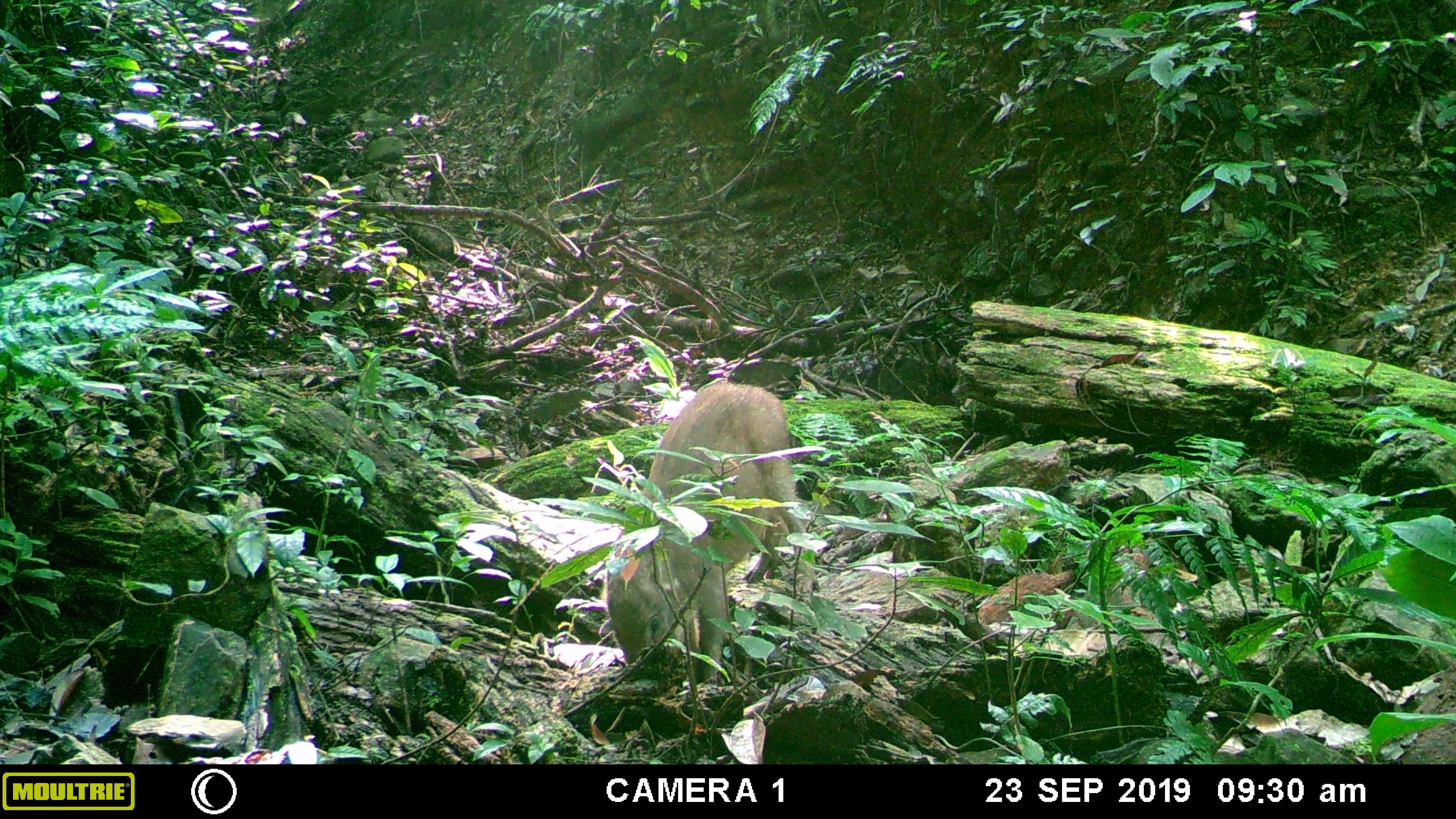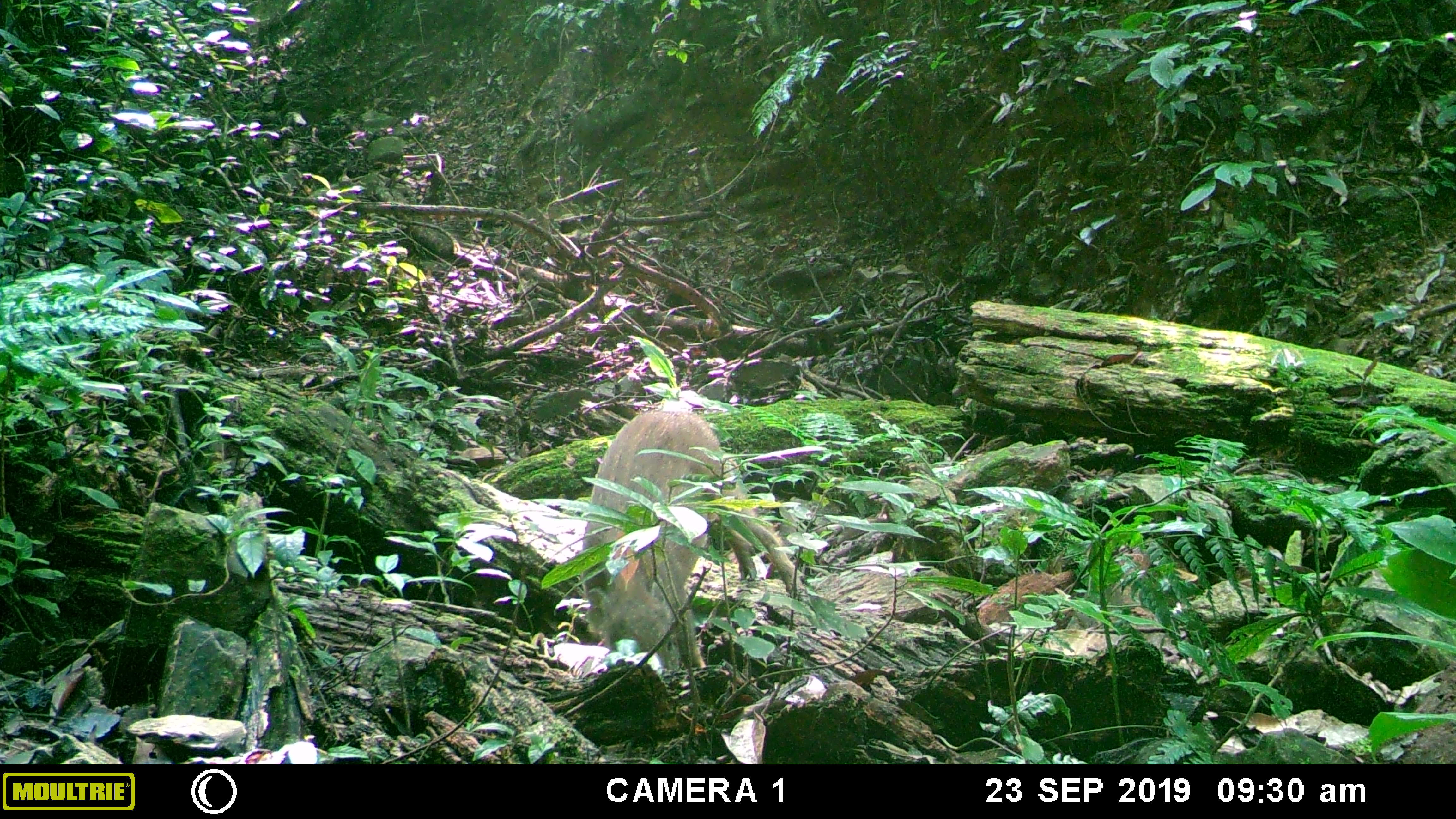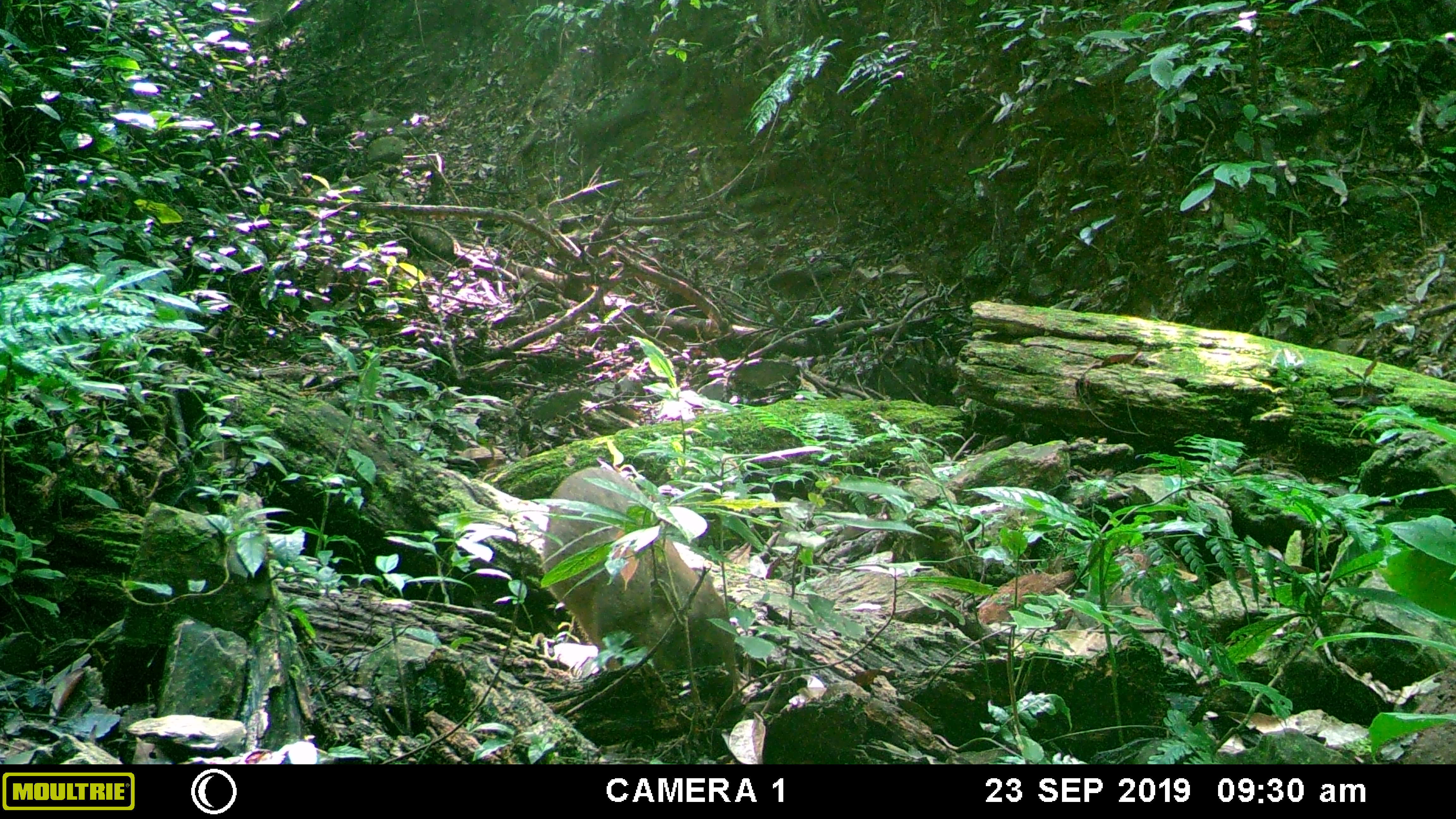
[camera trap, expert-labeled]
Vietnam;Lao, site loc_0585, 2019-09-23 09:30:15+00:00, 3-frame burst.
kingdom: Animalia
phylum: Chordata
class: Mammalia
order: Artiodactyla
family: Suidae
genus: Sus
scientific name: Sus scrofa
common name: eurasian wild pig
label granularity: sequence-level